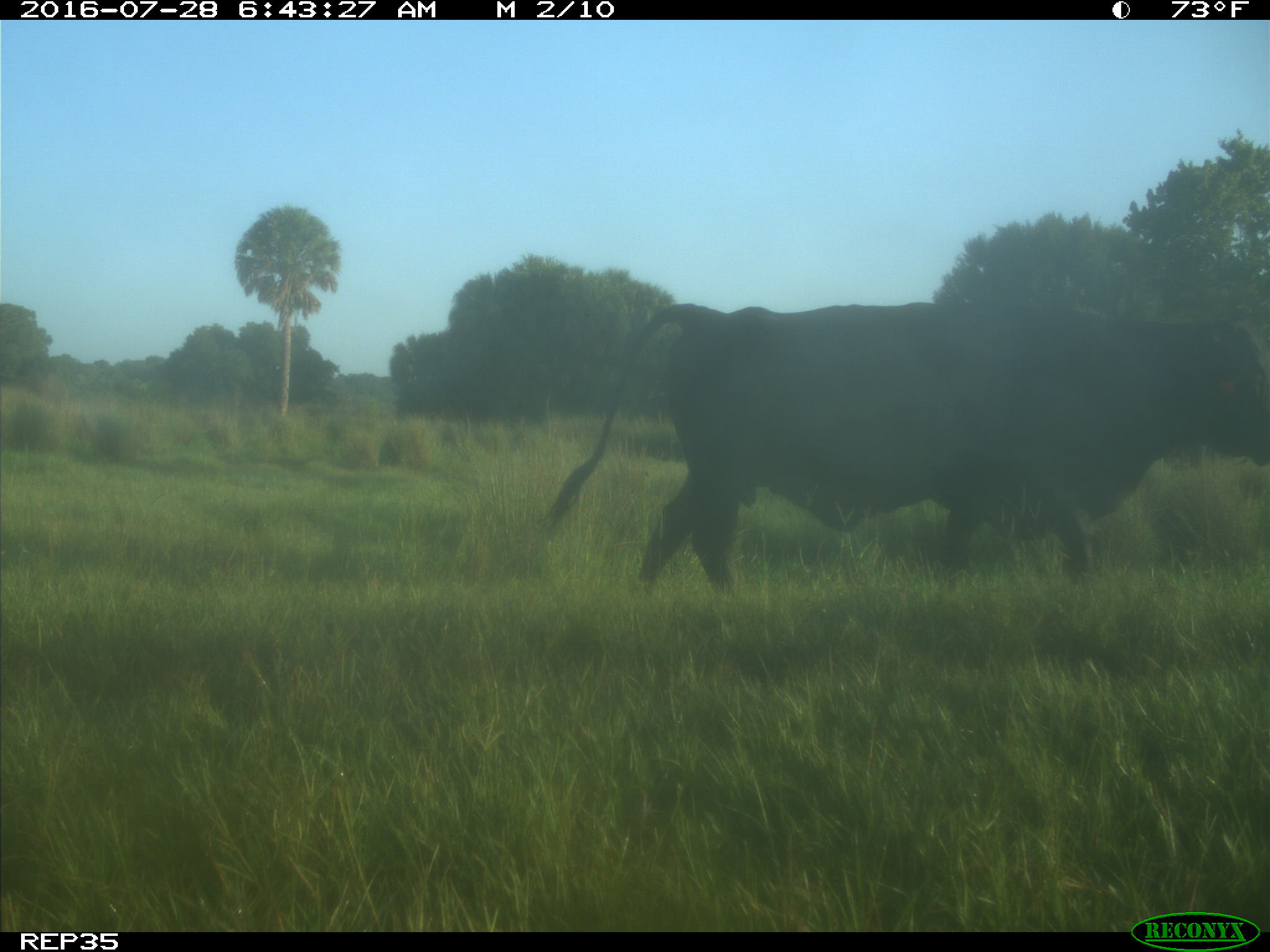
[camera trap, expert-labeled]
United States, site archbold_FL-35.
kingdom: Animalia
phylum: Chordata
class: Mammalia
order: Artiodactyla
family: Bovidae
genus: Bos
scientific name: Bos taurus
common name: domestic cow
Bos taurus (domestic cow).